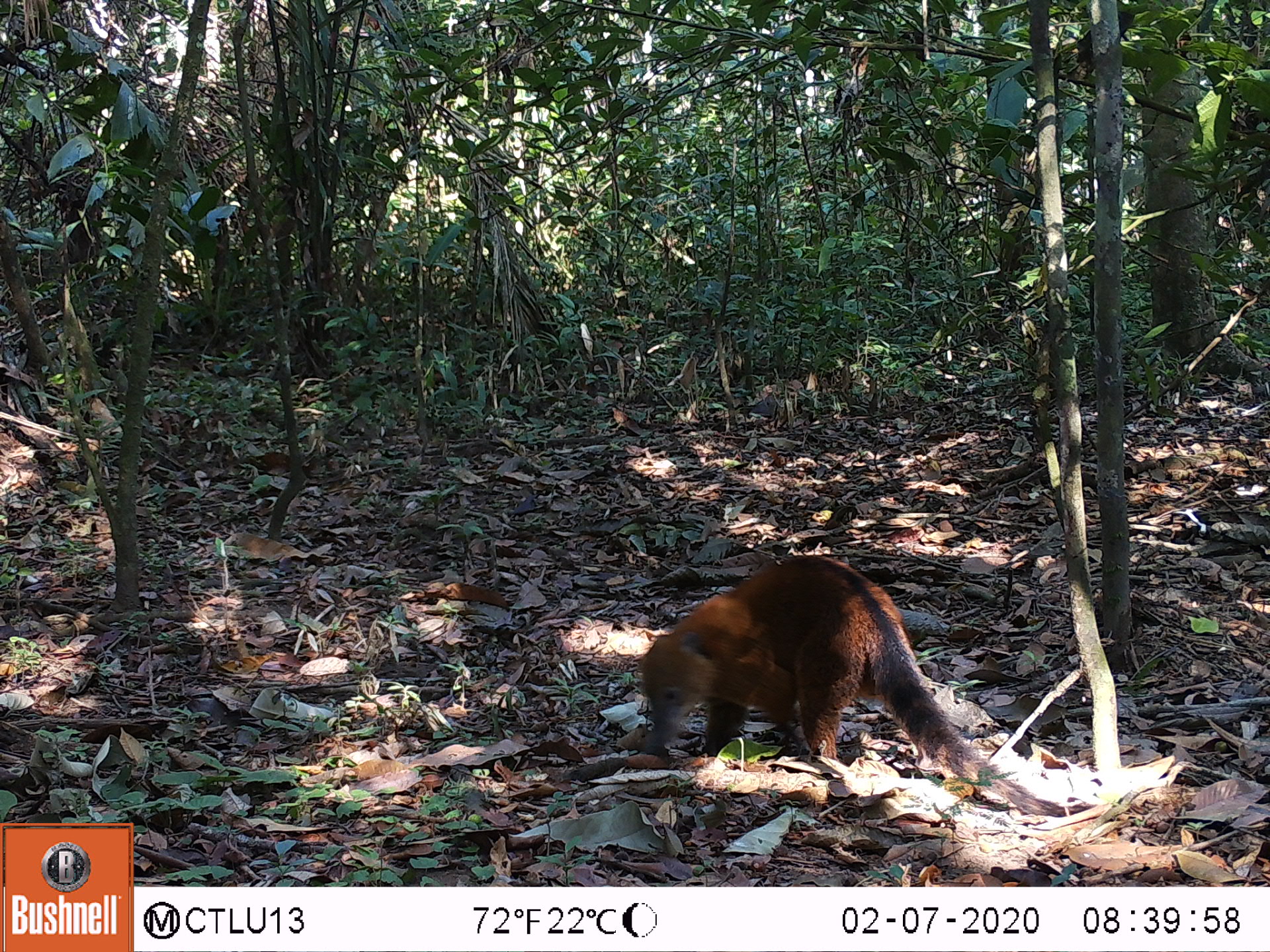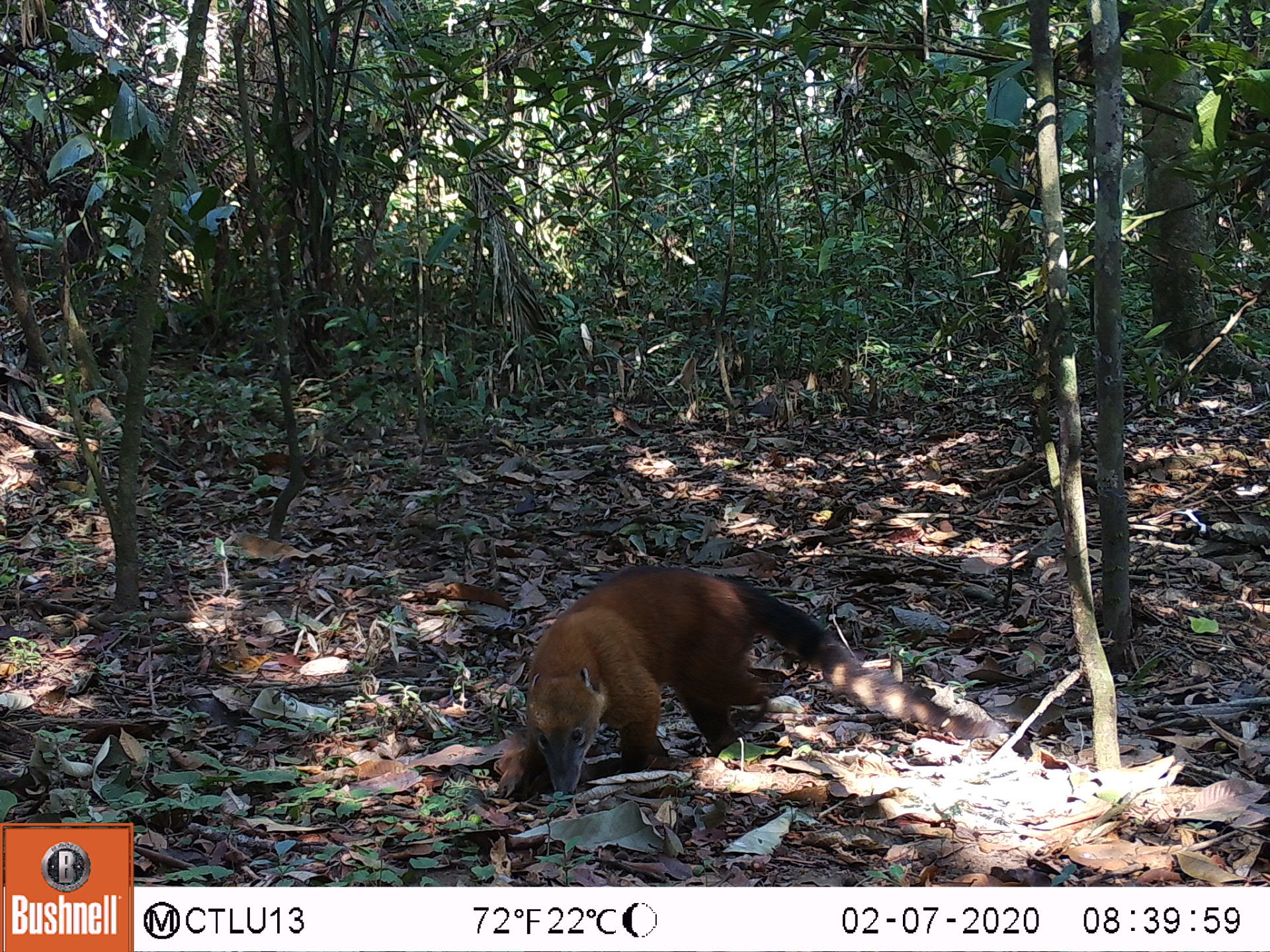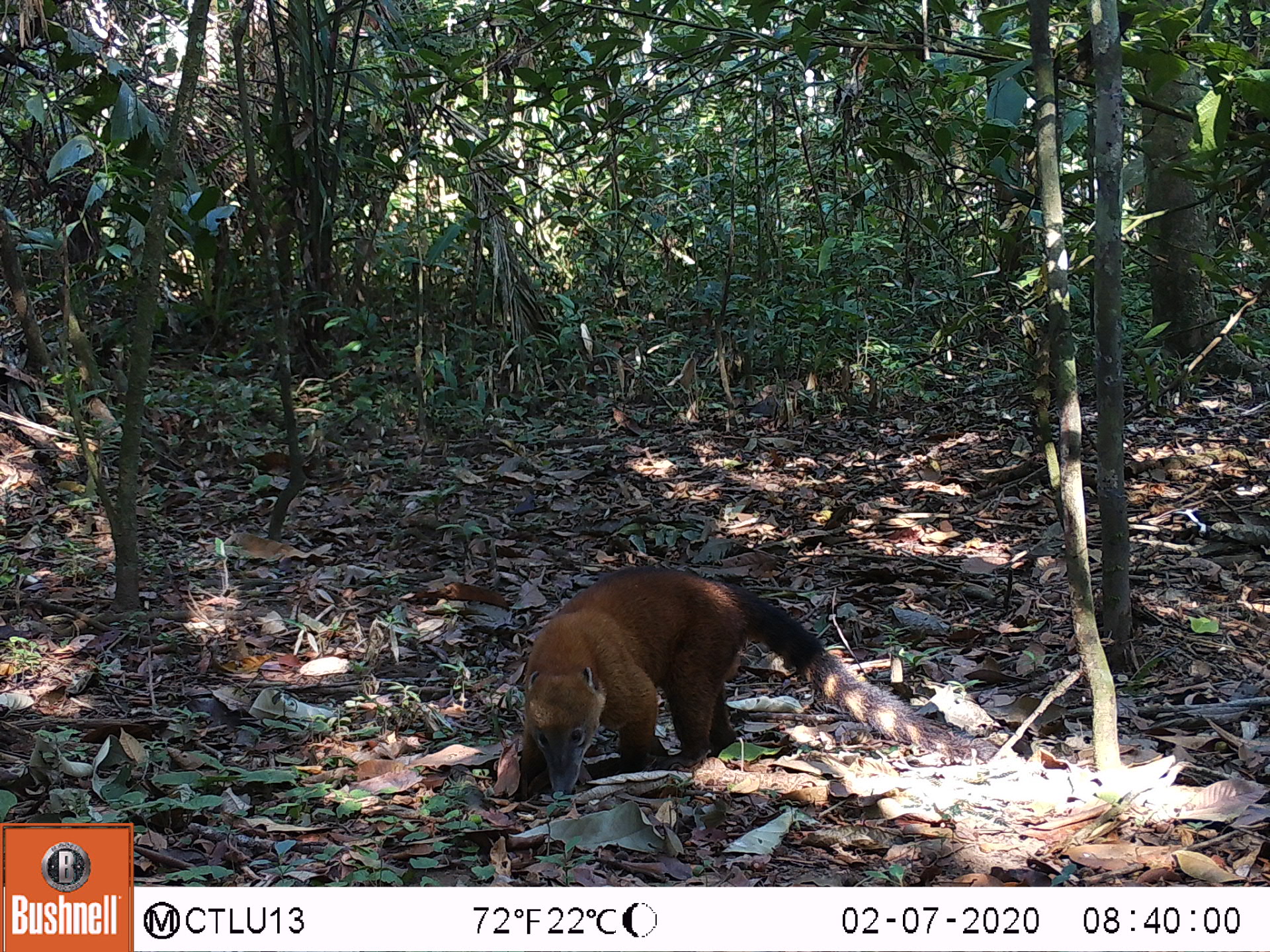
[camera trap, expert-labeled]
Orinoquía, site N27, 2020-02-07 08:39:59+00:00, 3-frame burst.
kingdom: Animalia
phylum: Chordata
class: Mammalia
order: Carnivora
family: Procyonidae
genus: Nasua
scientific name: Nasua nasua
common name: south american coati